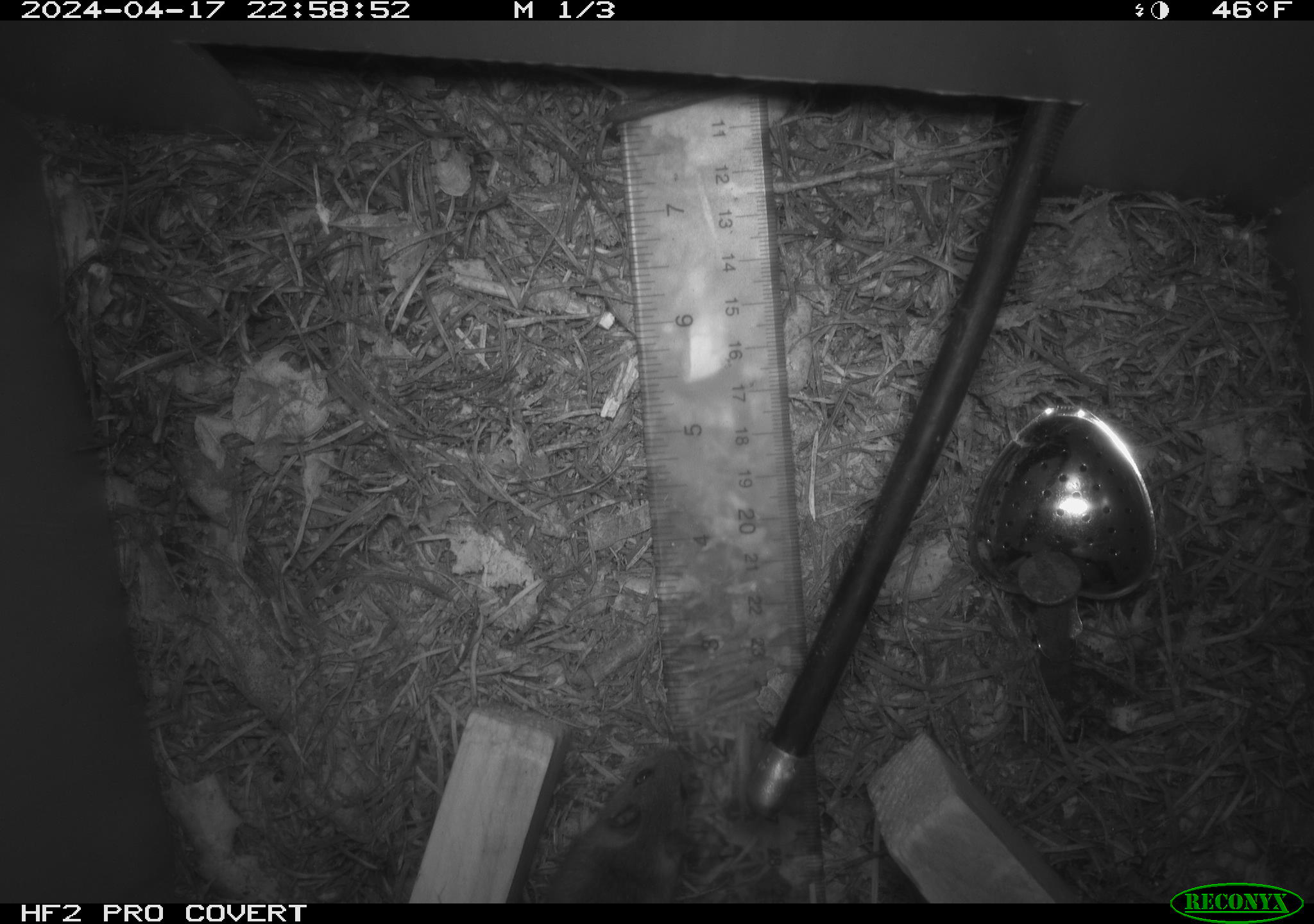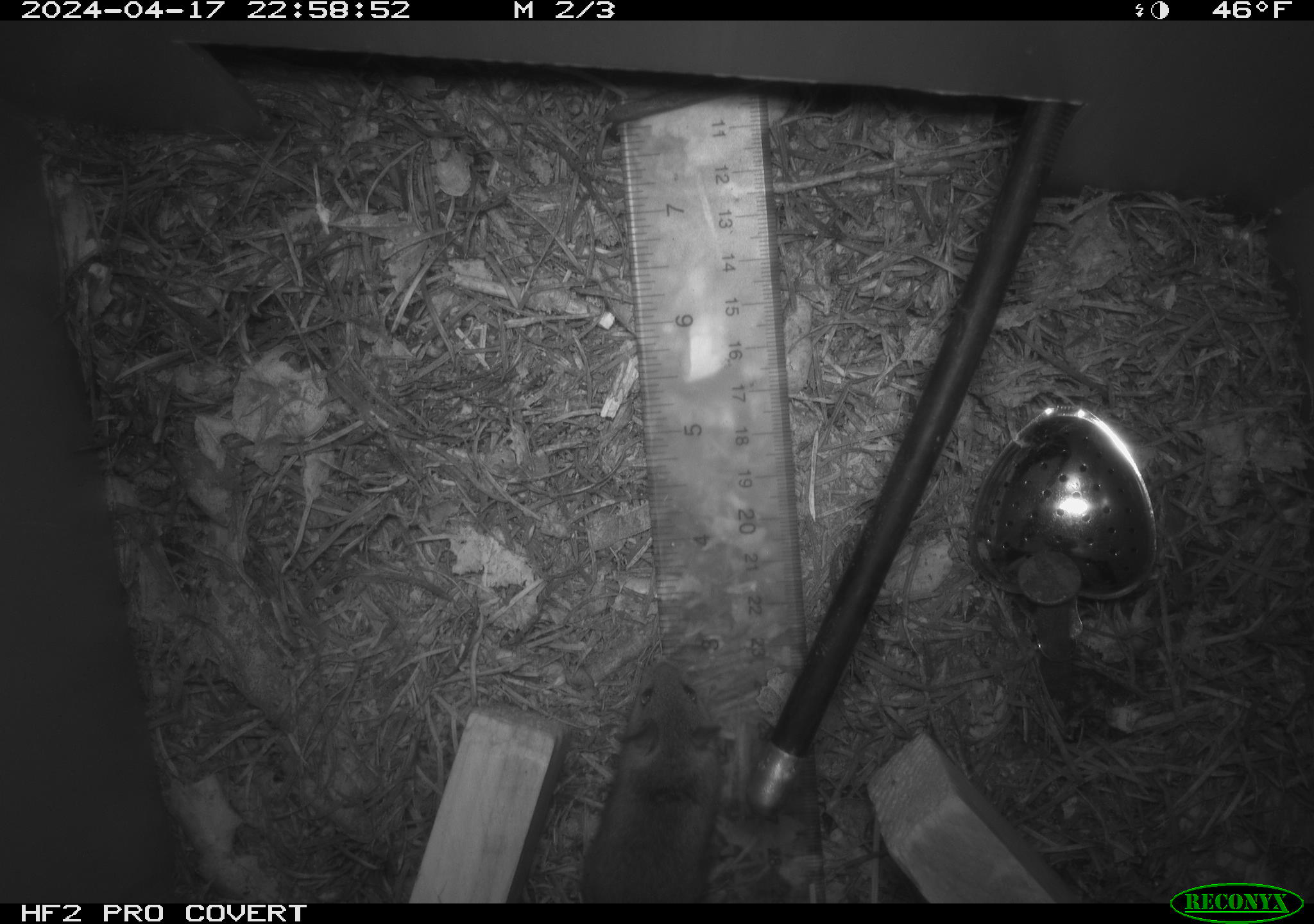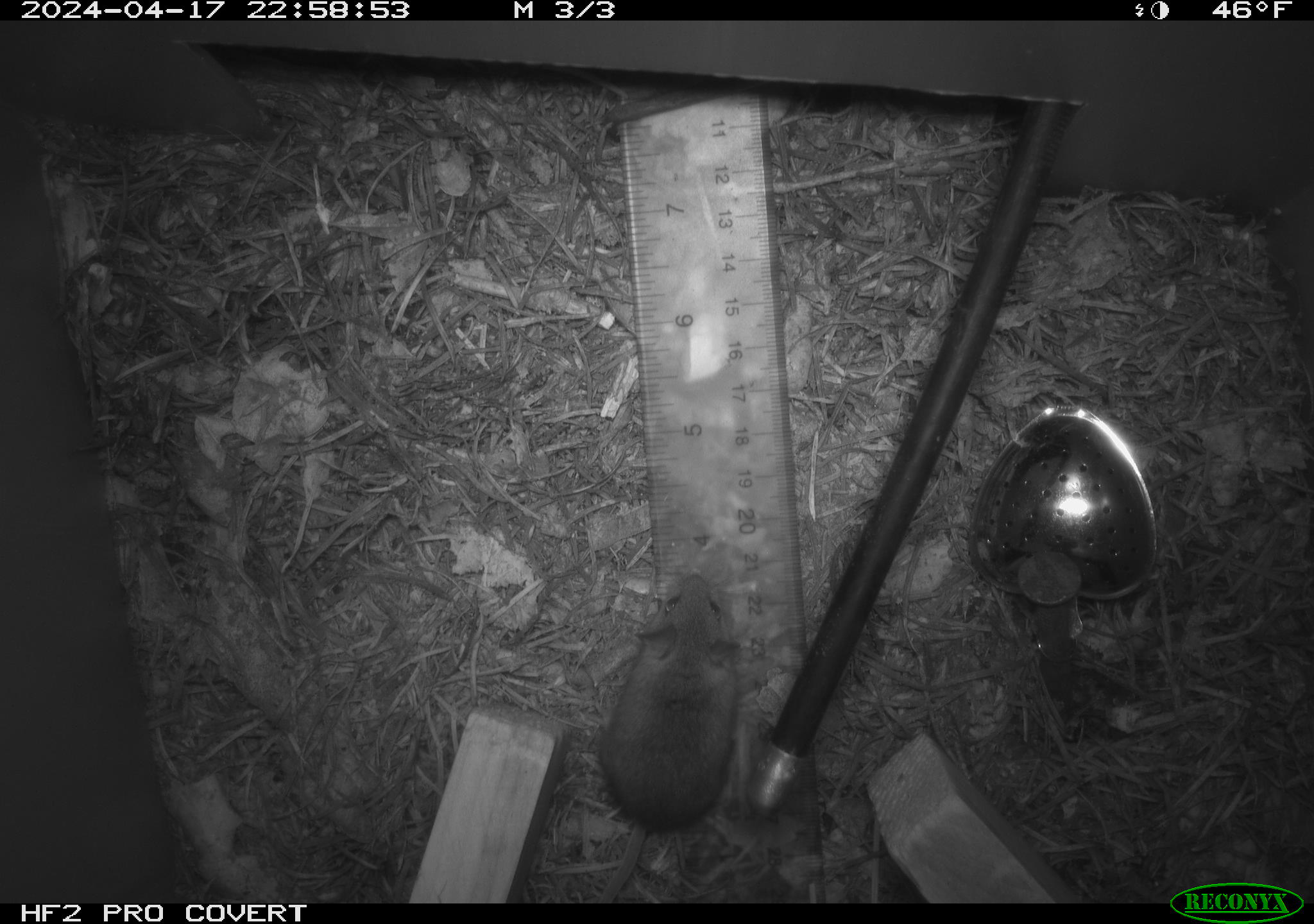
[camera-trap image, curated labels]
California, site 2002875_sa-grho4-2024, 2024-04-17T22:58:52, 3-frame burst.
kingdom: Animalia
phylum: Chordata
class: Mammalia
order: Rodentia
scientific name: Rodentia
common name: mouse species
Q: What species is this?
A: Mouse species (Rodentia).